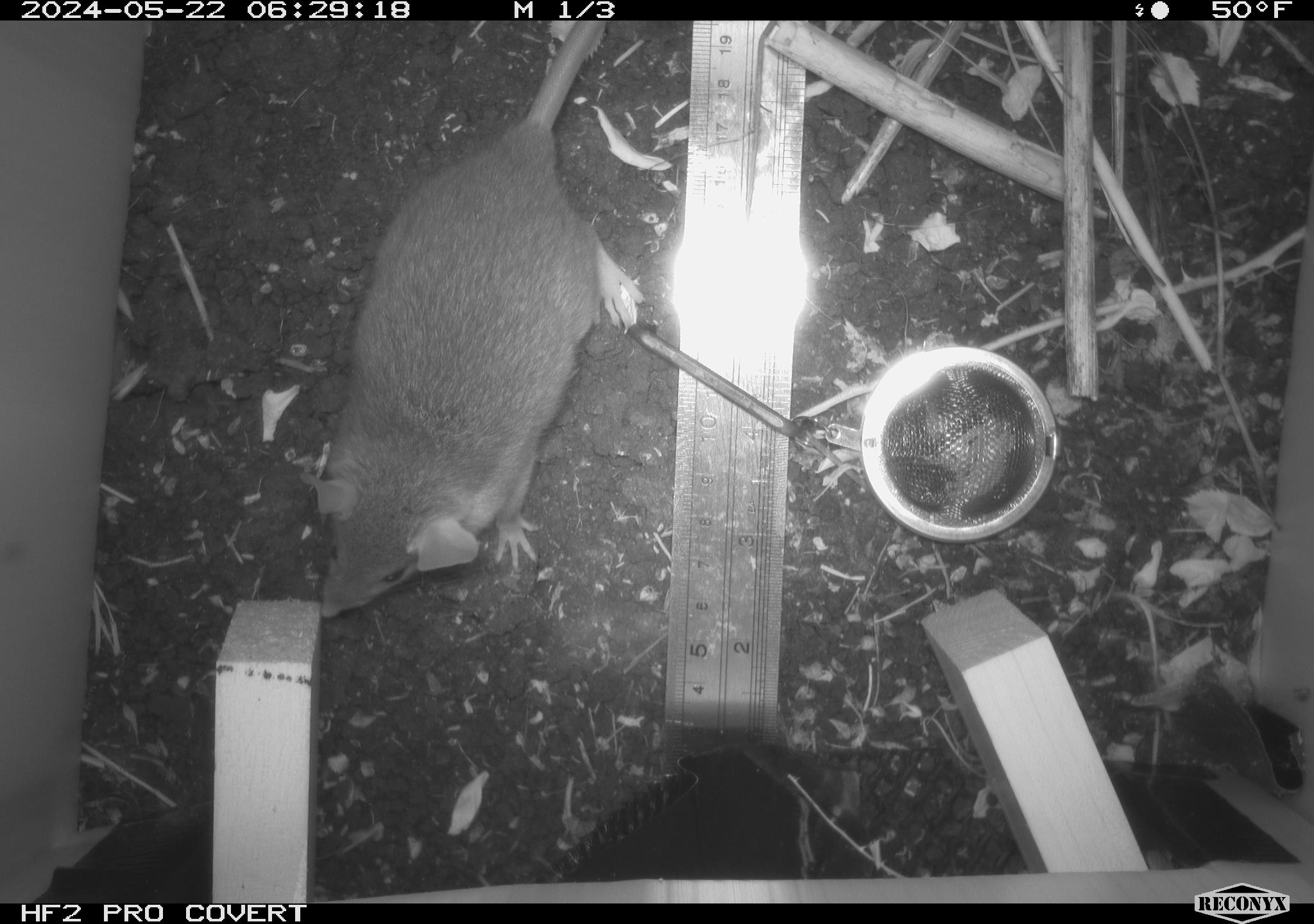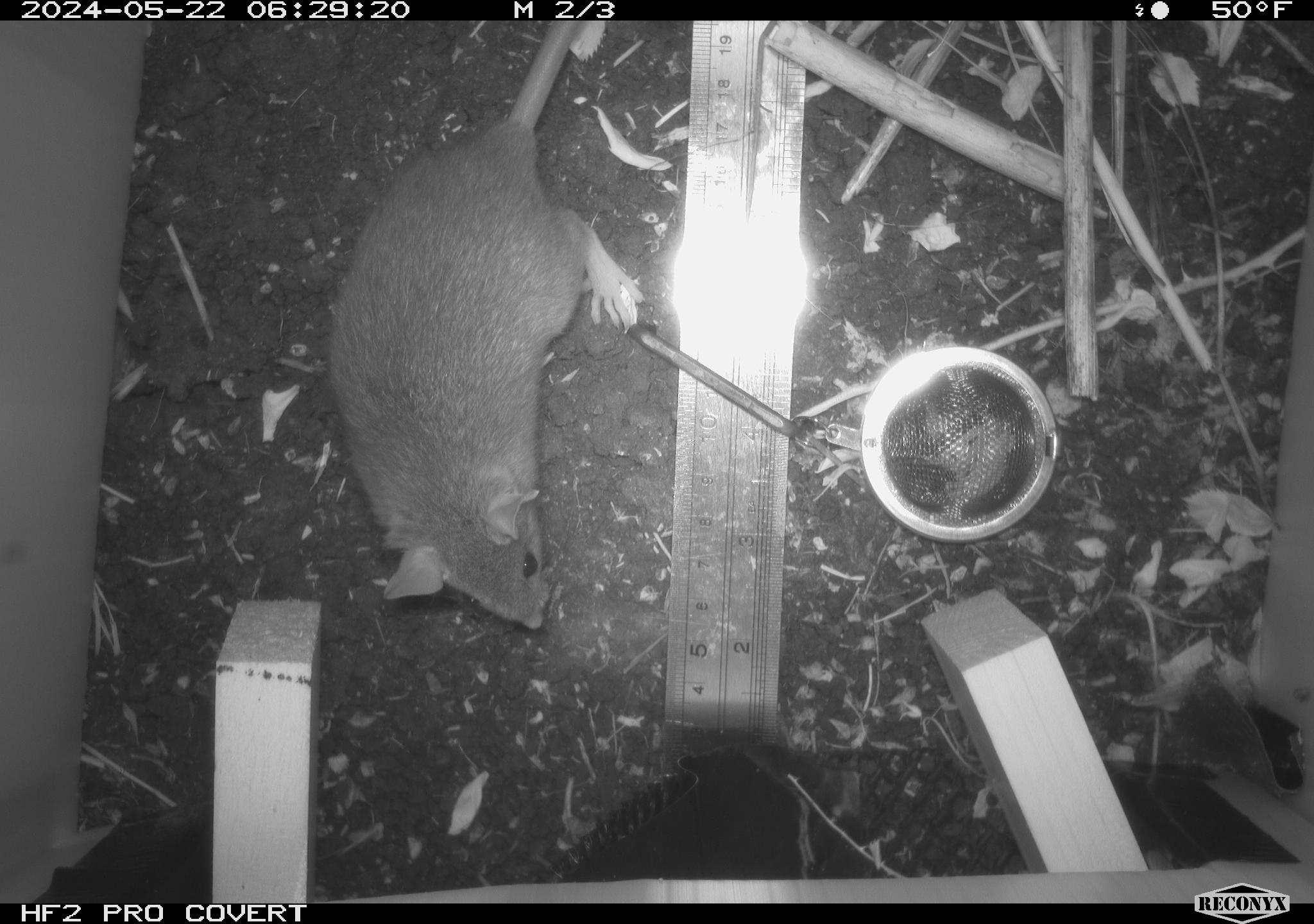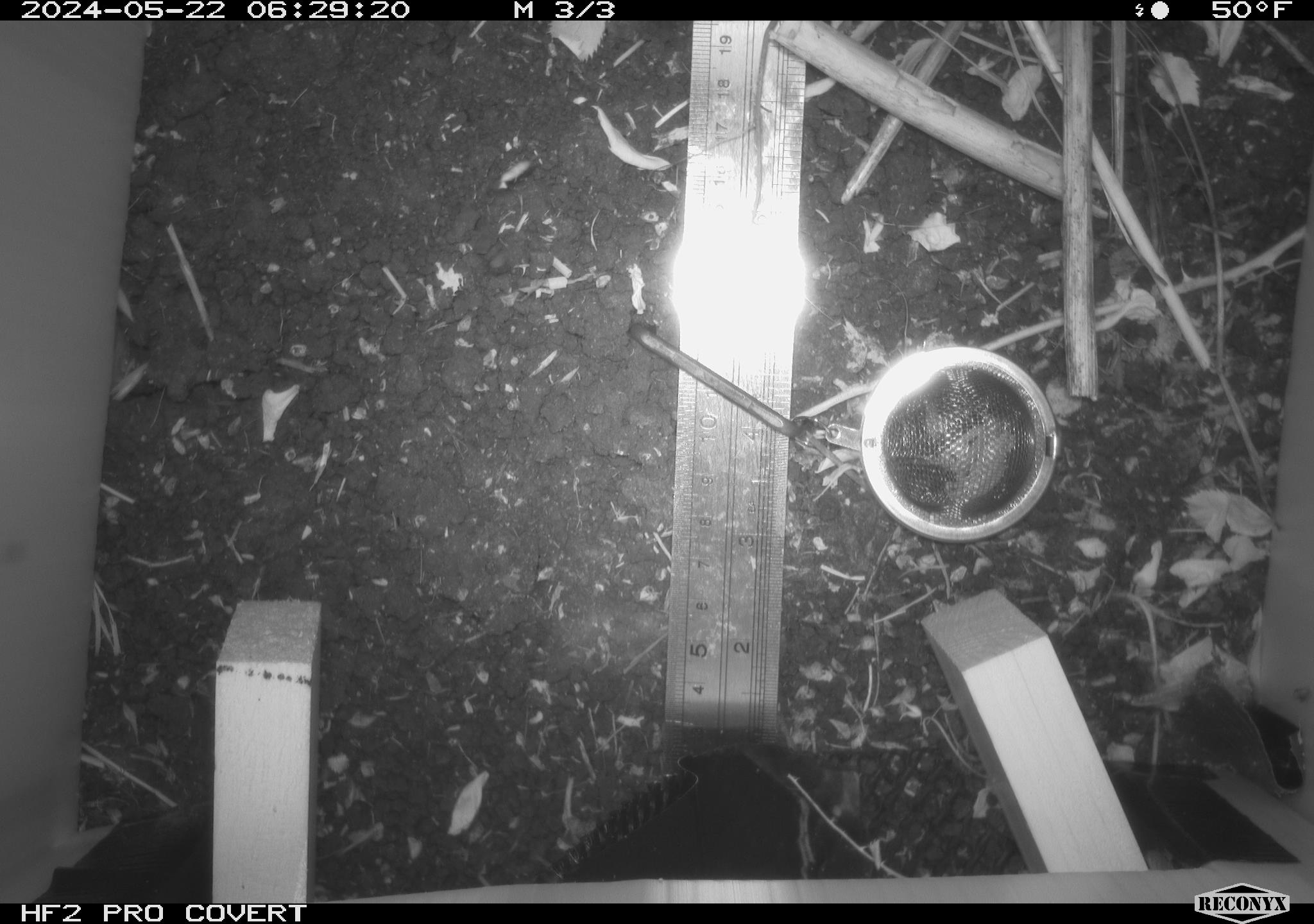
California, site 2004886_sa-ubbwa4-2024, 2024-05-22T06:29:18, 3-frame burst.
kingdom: Animalia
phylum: Chordata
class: Mammalia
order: Rodentia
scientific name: Rodentia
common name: woodrat or rat or mouse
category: woodrat or rat or mouse species